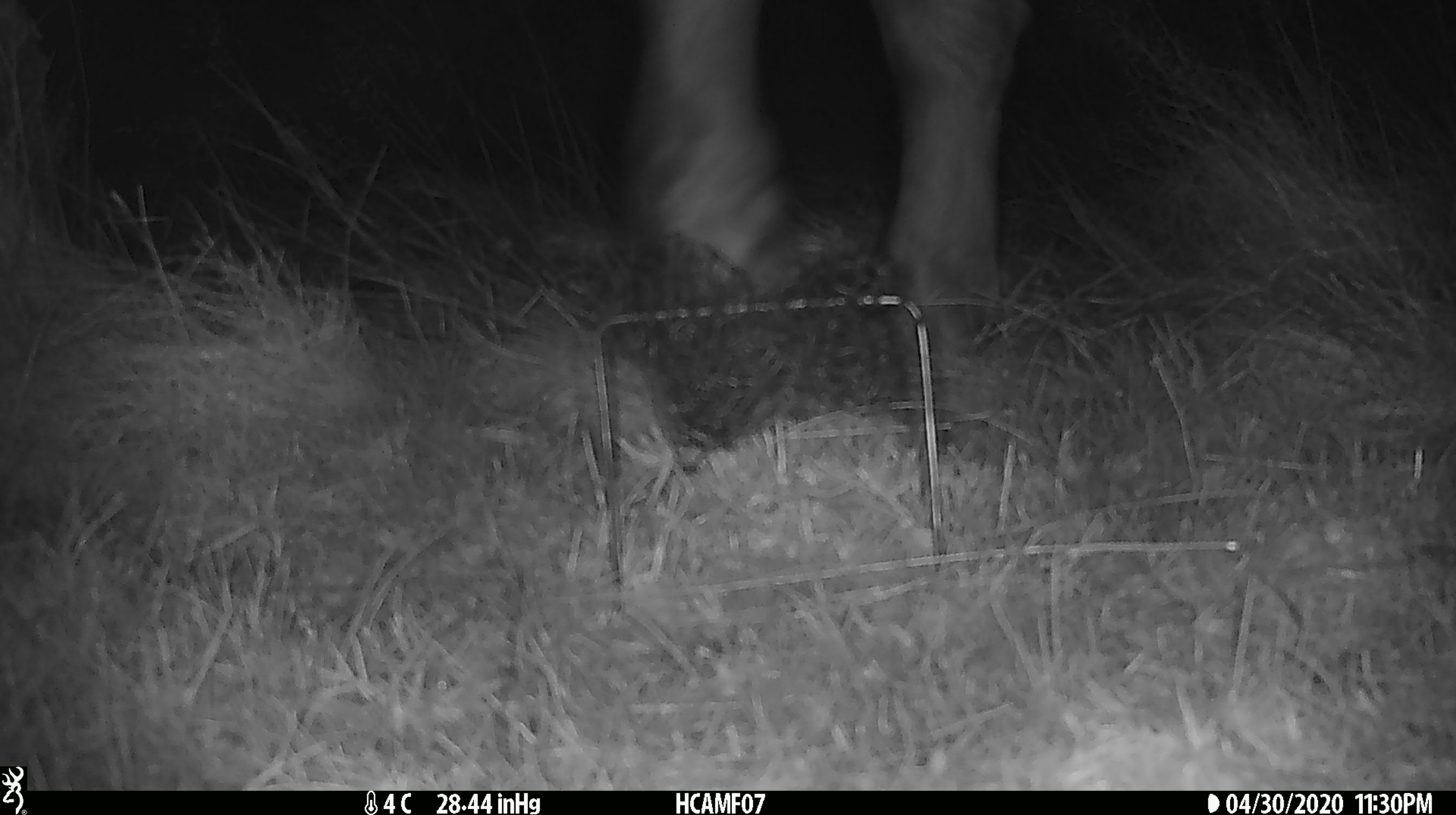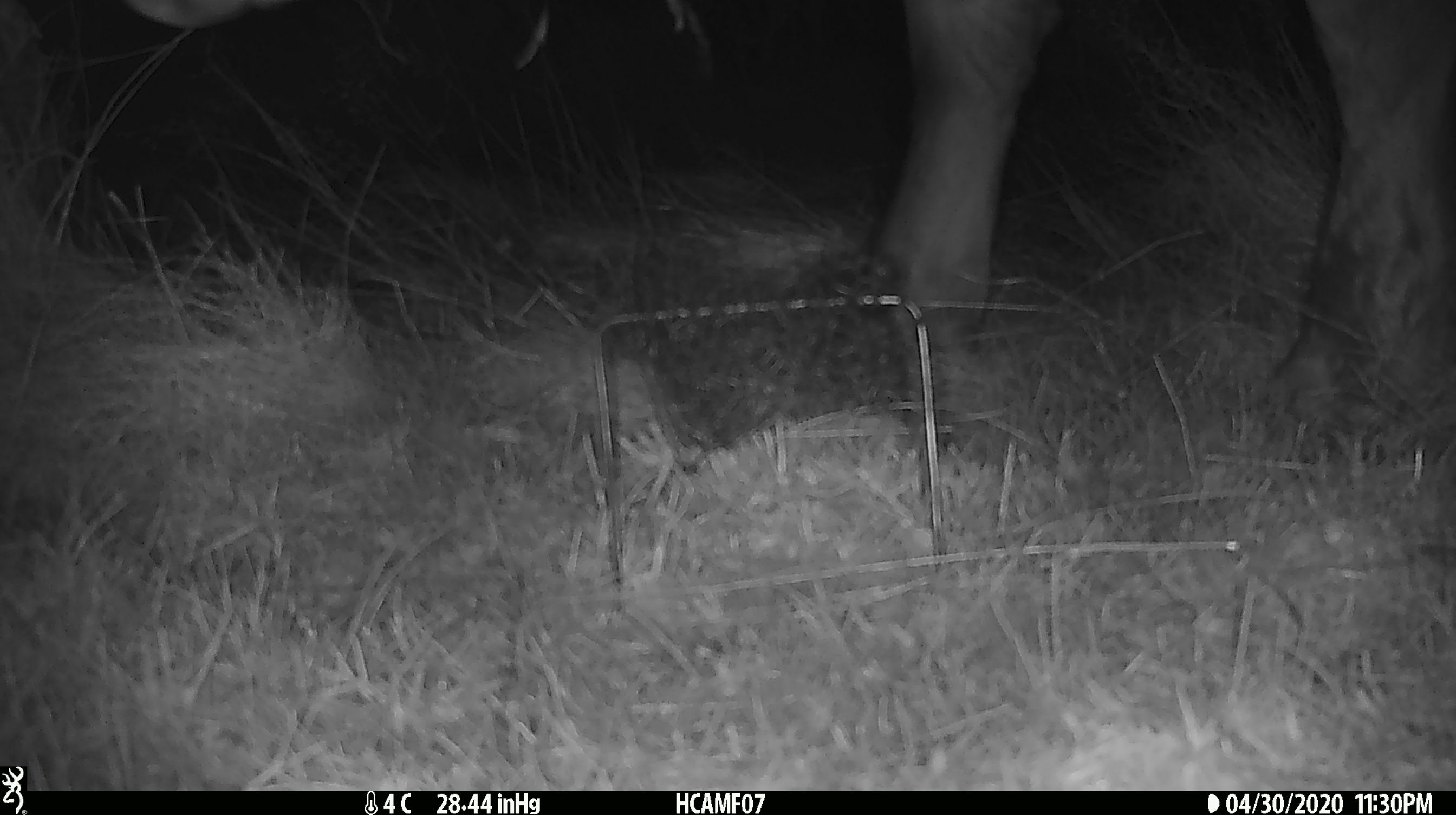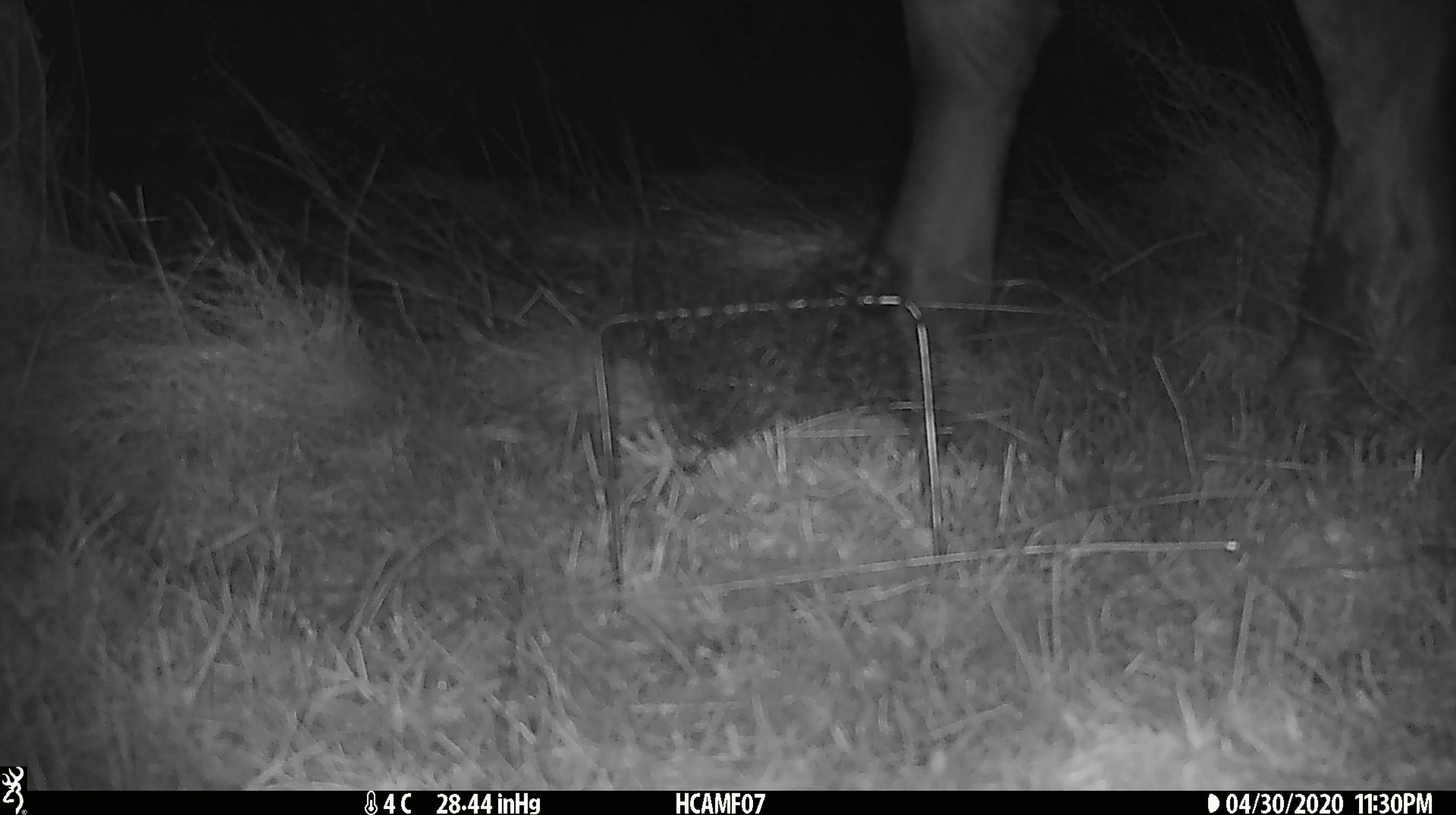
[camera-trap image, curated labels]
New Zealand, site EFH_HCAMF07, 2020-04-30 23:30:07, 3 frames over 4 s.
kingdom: Animalia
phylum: Chordata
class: Mammalia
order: Artiodactyla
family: Bovidae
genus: Bos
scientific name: Bos taurus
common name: domestic cow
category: cow